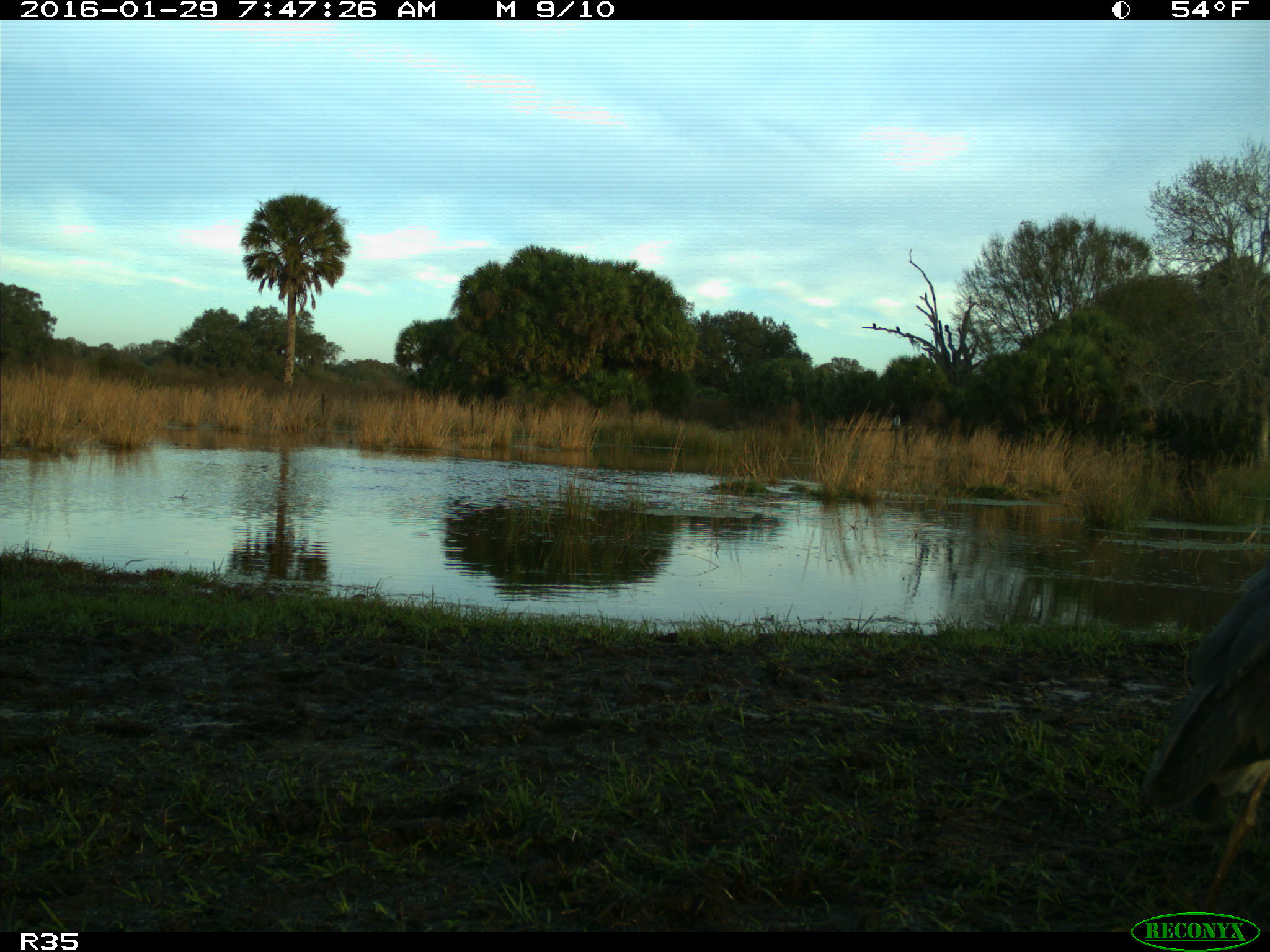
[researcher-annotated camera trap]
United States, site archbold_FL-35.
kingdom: Animalia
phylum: Chordata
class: Aves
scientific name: Aves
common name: birds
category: unidentified bird